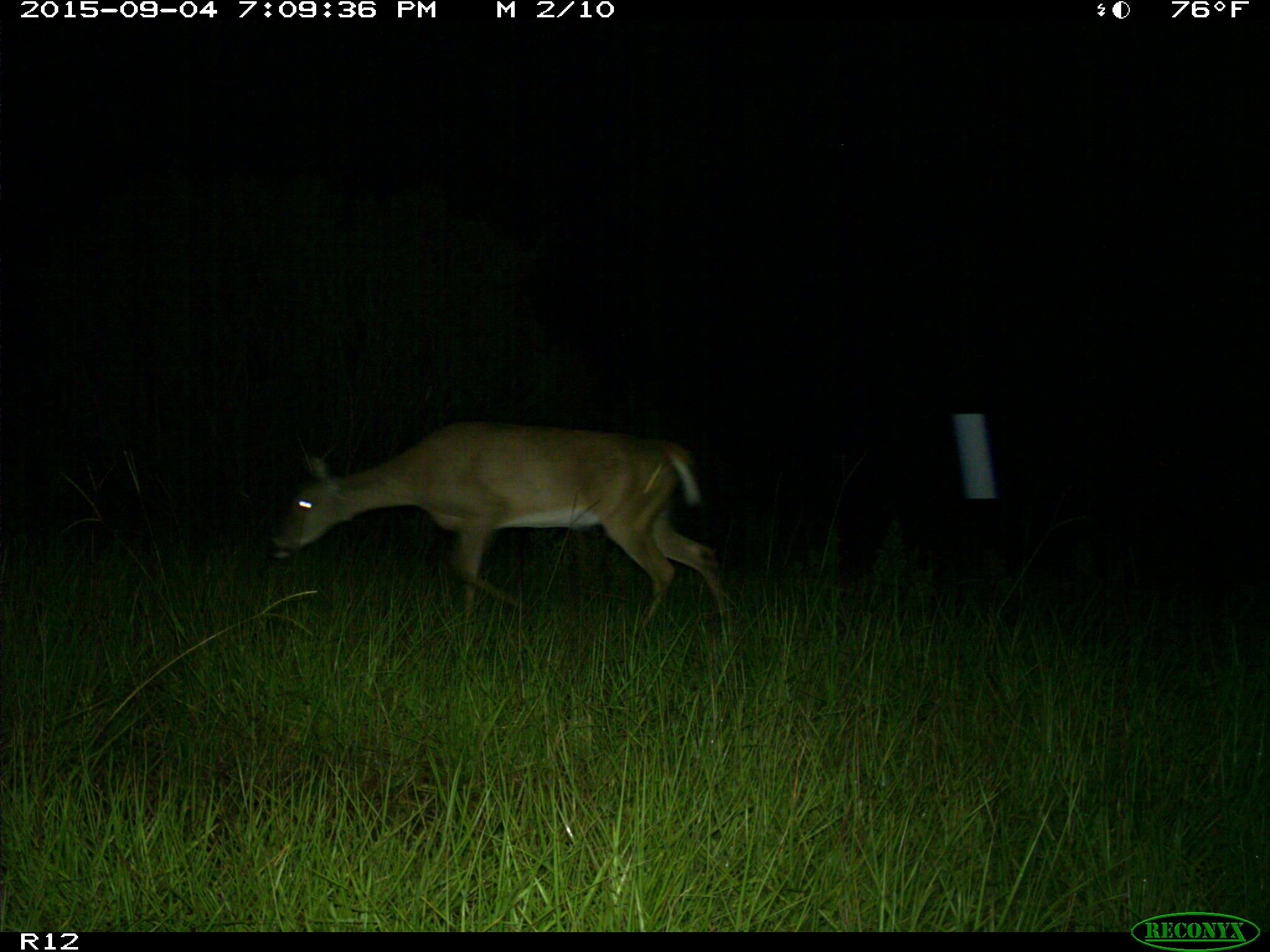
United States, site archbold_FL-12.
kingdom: Animalia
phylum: Chordata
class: Mammalia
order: Artiodactyla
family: Cervidae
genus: Odocoileus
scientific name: Odocoileus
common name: deer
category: unidentified deer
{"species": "unidentified deer (deer) (Odocoileus)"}